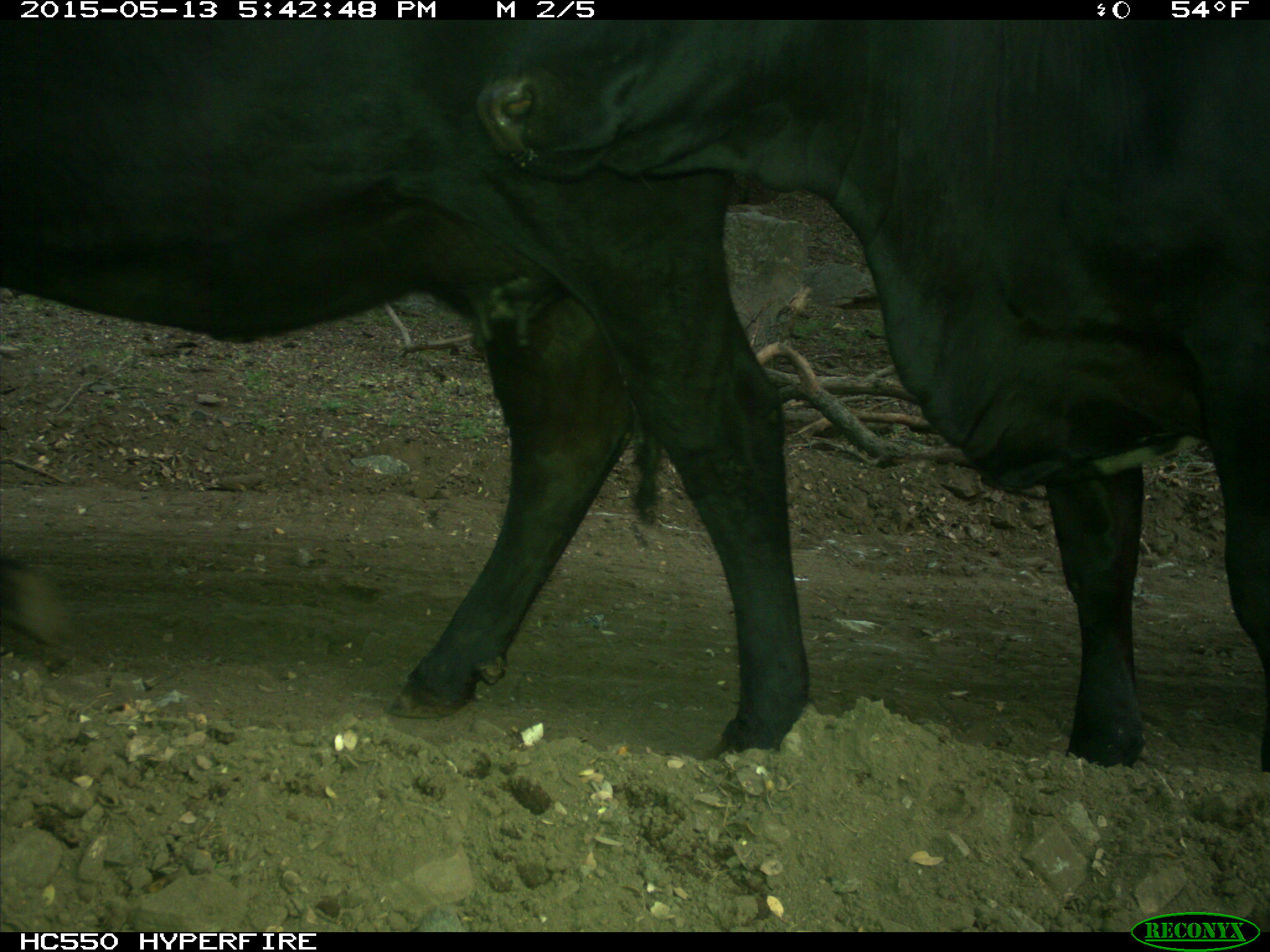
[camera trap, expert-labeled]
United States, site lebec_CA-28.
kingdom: Animalia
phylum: Chordata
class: Mammalia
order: Artiodactyla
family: Bovidae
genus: Bos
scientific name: Bos taurus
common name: domestic cow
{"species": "Bos taurus (domestic cow)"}